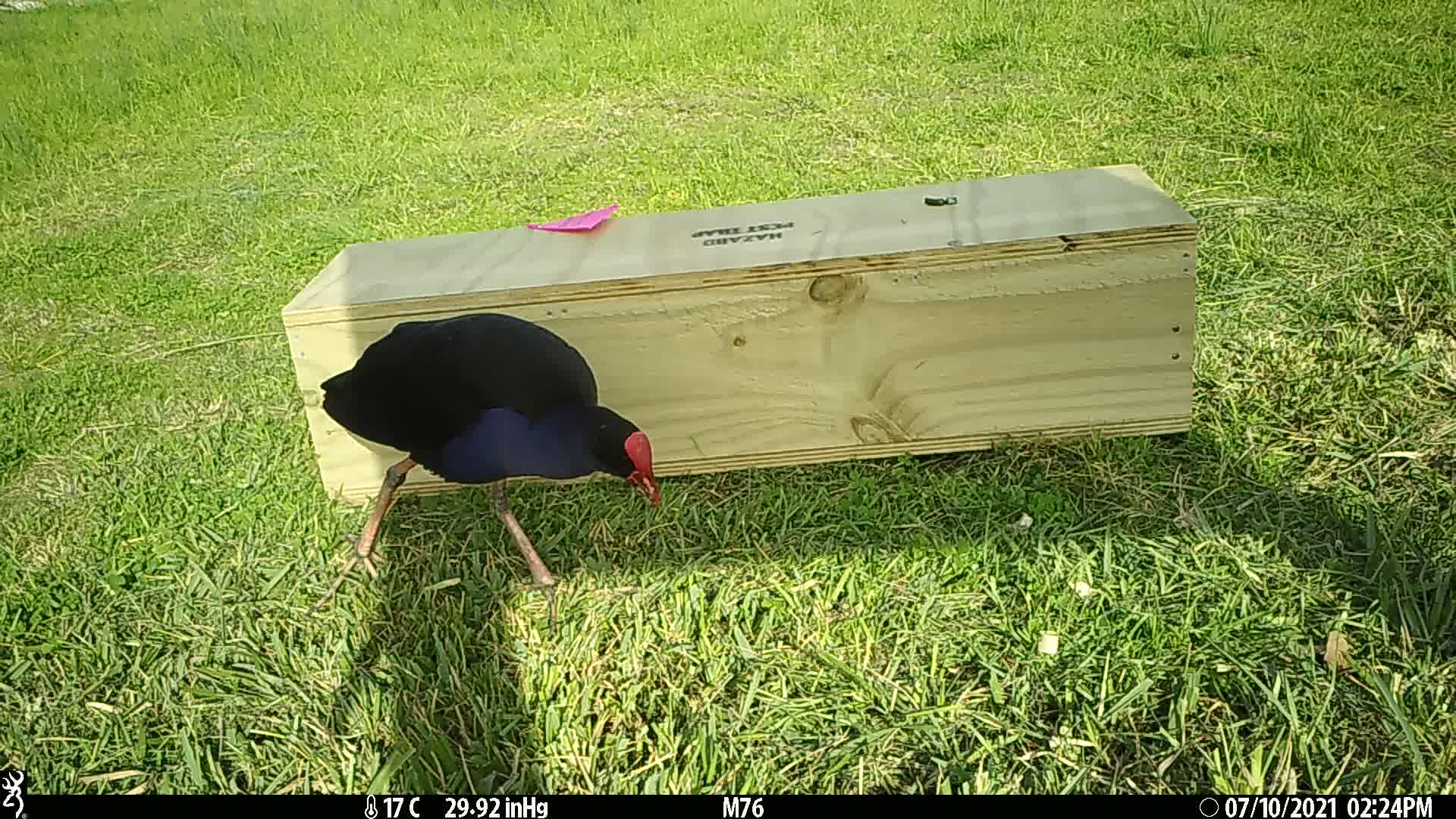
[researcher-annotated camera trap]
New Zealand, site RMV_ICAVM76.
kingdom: Animalia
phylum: Chordata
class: Aves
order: Gruiformes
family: Rallidae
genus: Porphyrio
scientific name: Porphyrio melanotus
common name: australasian swamphen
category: pukeko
Pukeko (australasian swamphen) (Porphyrio melanotus).